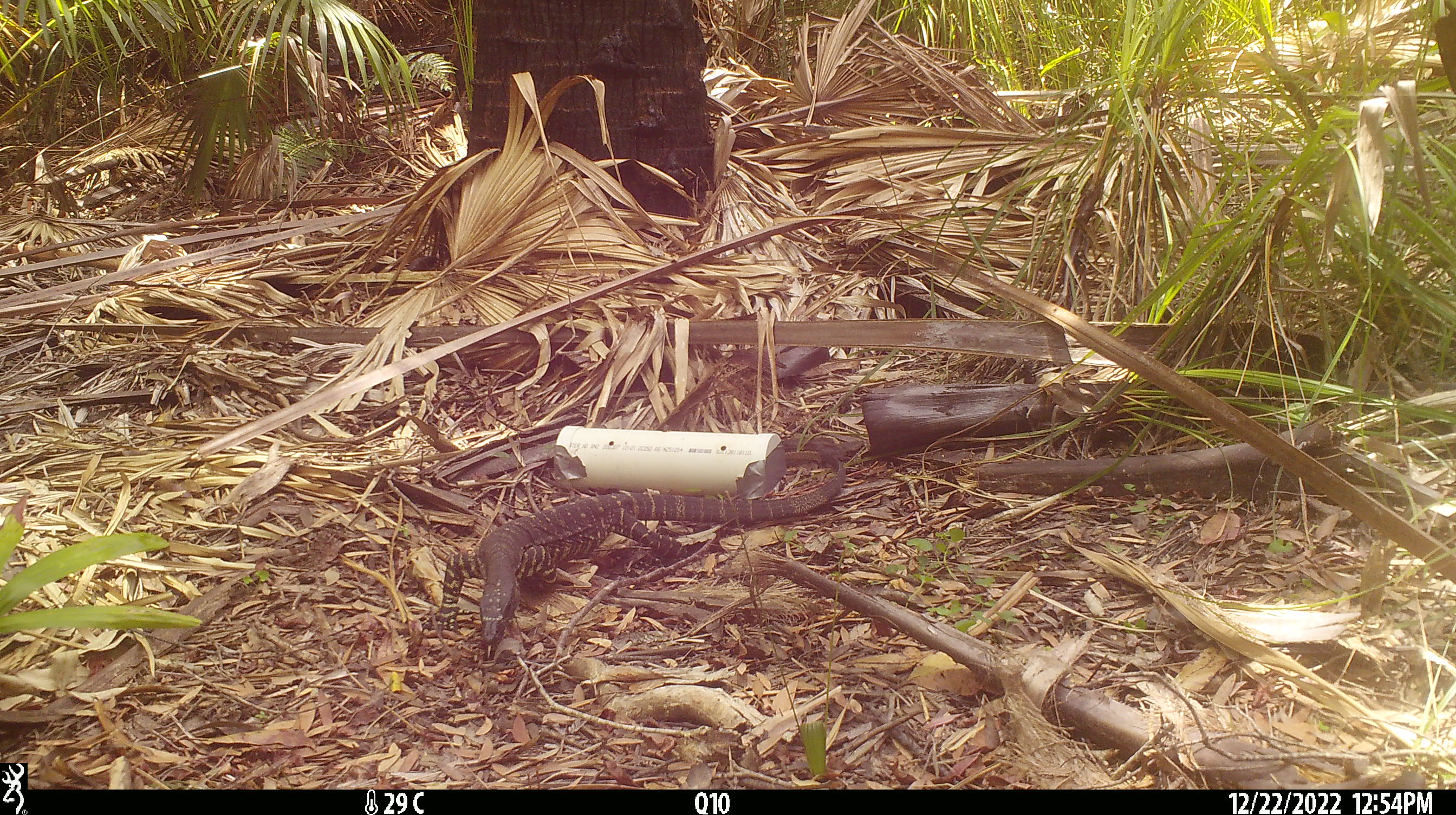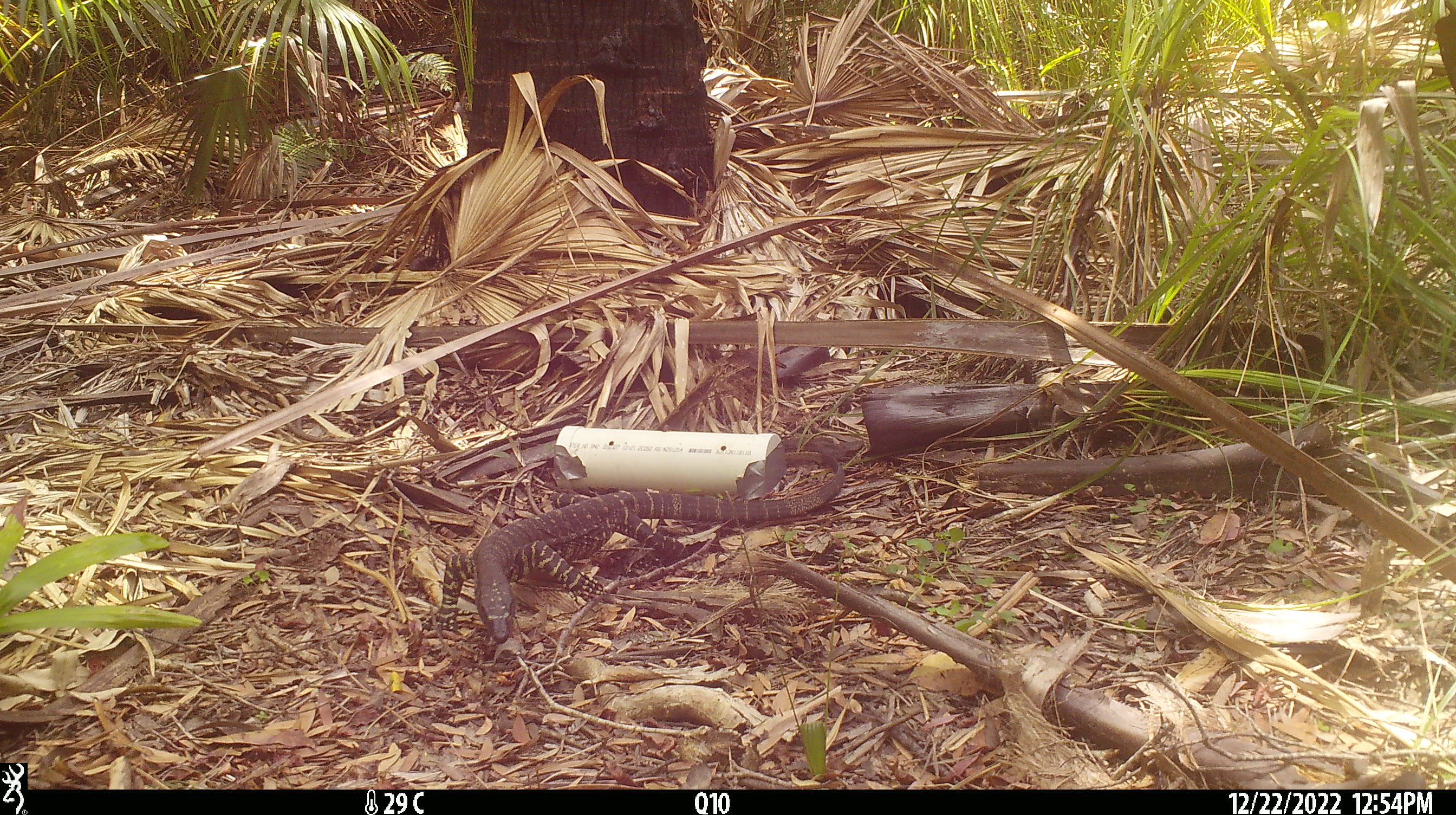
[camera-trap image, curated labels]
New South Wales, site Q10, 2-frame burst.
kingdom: Animalia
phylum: Chordata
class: Reptilia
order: Squamata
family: Varanidae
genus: Varanus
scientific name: Varanus varius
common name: lace monitor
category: goanna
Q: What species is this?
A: Goanna (lace monitor) (Varanus varius).